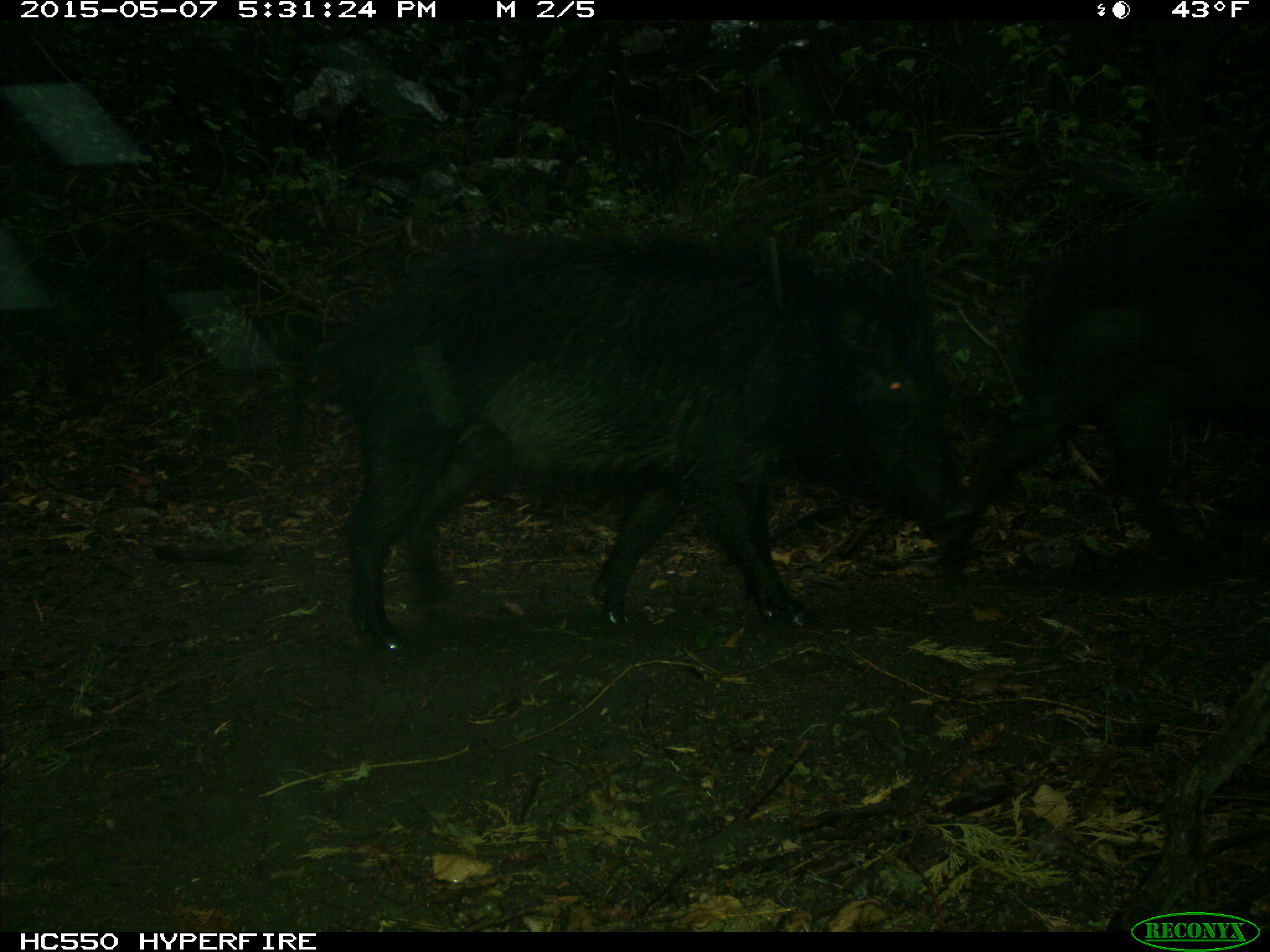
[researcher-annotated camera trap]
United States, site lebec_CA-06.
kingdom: Animalia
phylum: Chordata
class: Mammalia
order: Artiodactyla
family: Suidae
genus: Sus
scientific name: Sus scrofa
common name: wild boar